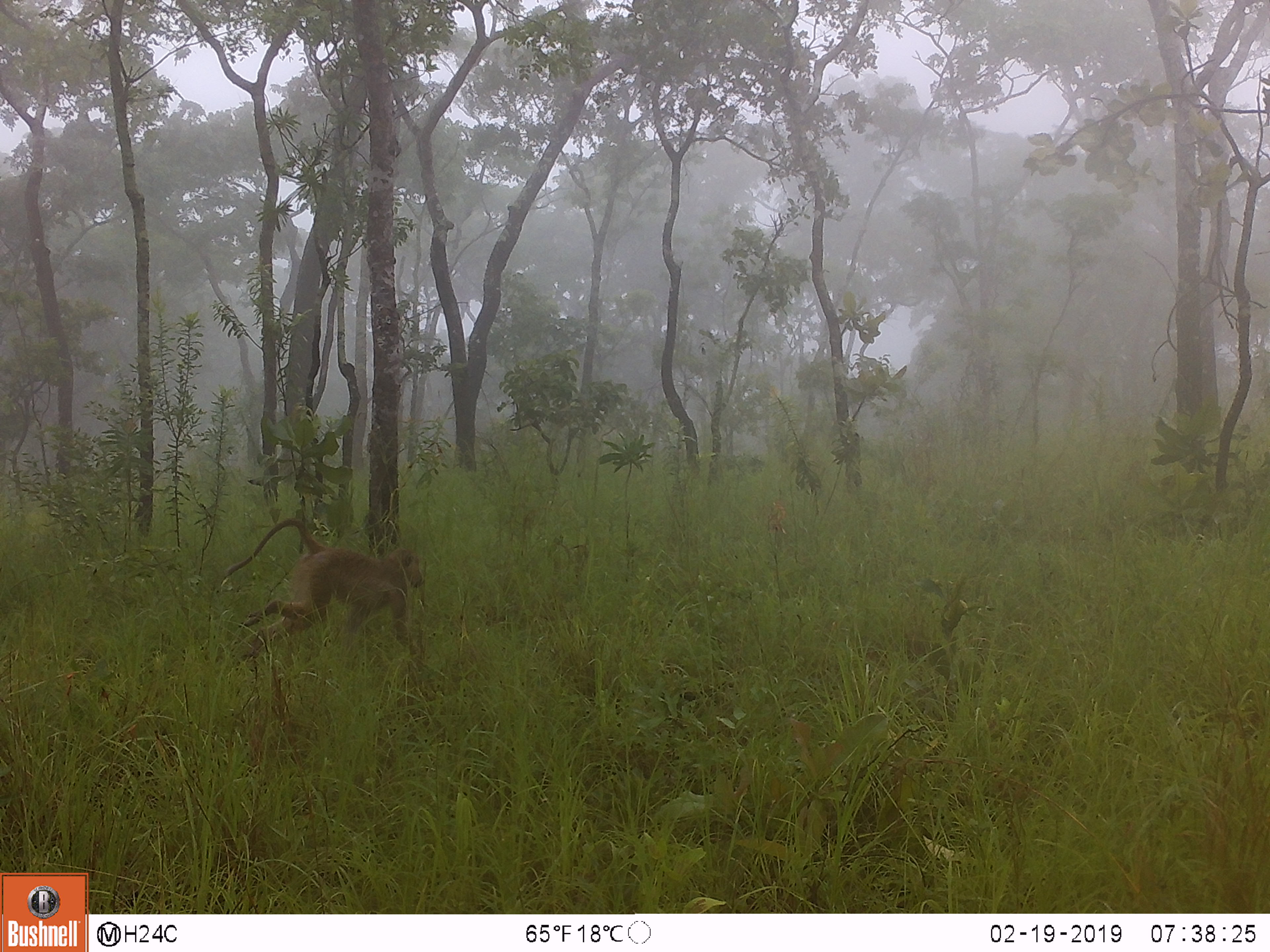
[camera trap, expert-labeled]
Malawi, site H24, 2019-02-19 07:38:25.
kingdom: Animalia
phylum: Chordata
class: Mammalia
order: Primates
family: Cercopithecidae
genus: Papio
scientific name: Papio cynocephalus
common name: yellow baboon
Yellow baboon (Papio cynocephalus), count 1.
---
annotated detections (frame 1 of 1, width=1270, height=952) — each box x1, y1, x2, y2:
yellow baboon: 216, 515, 430, 663